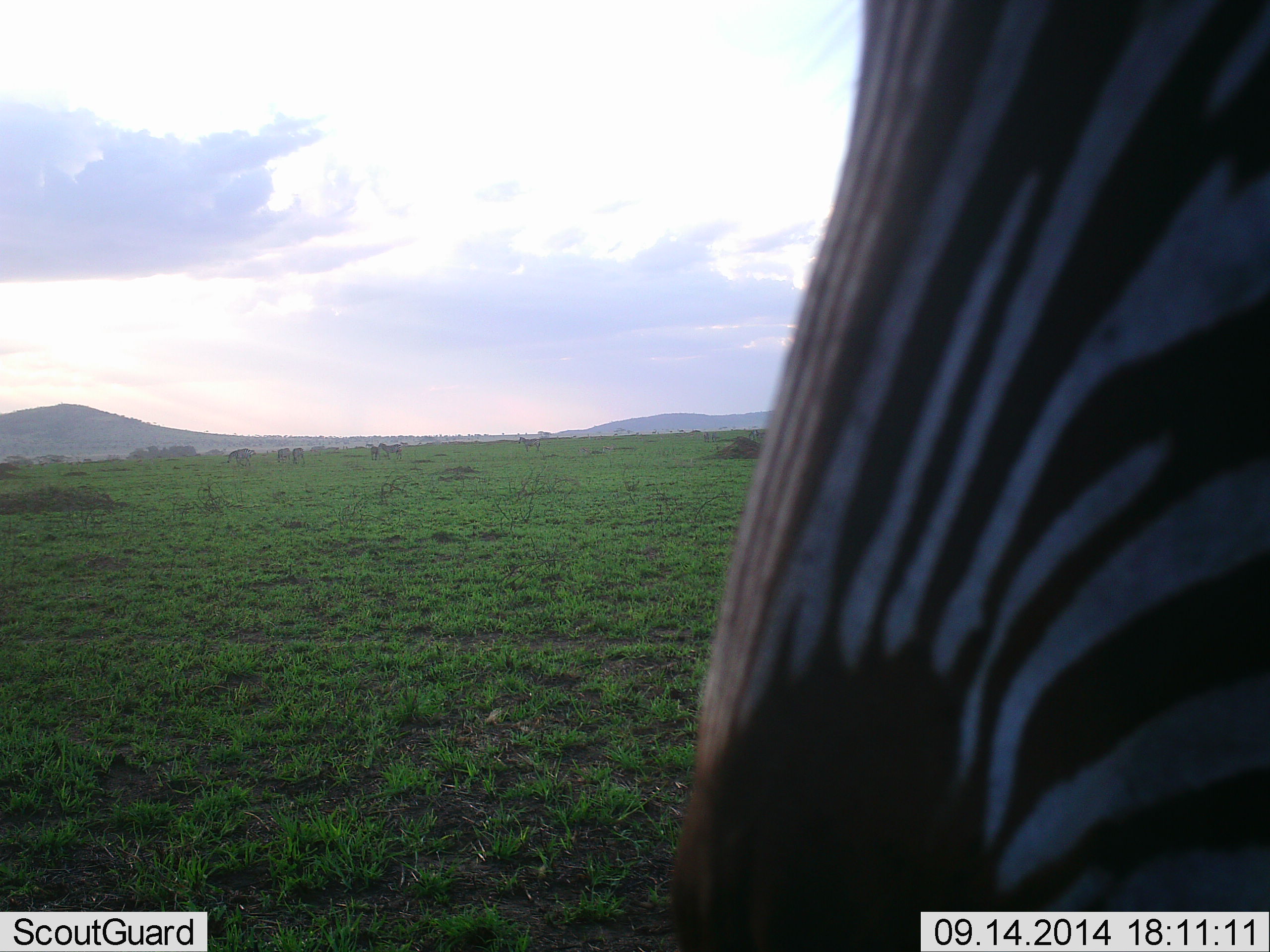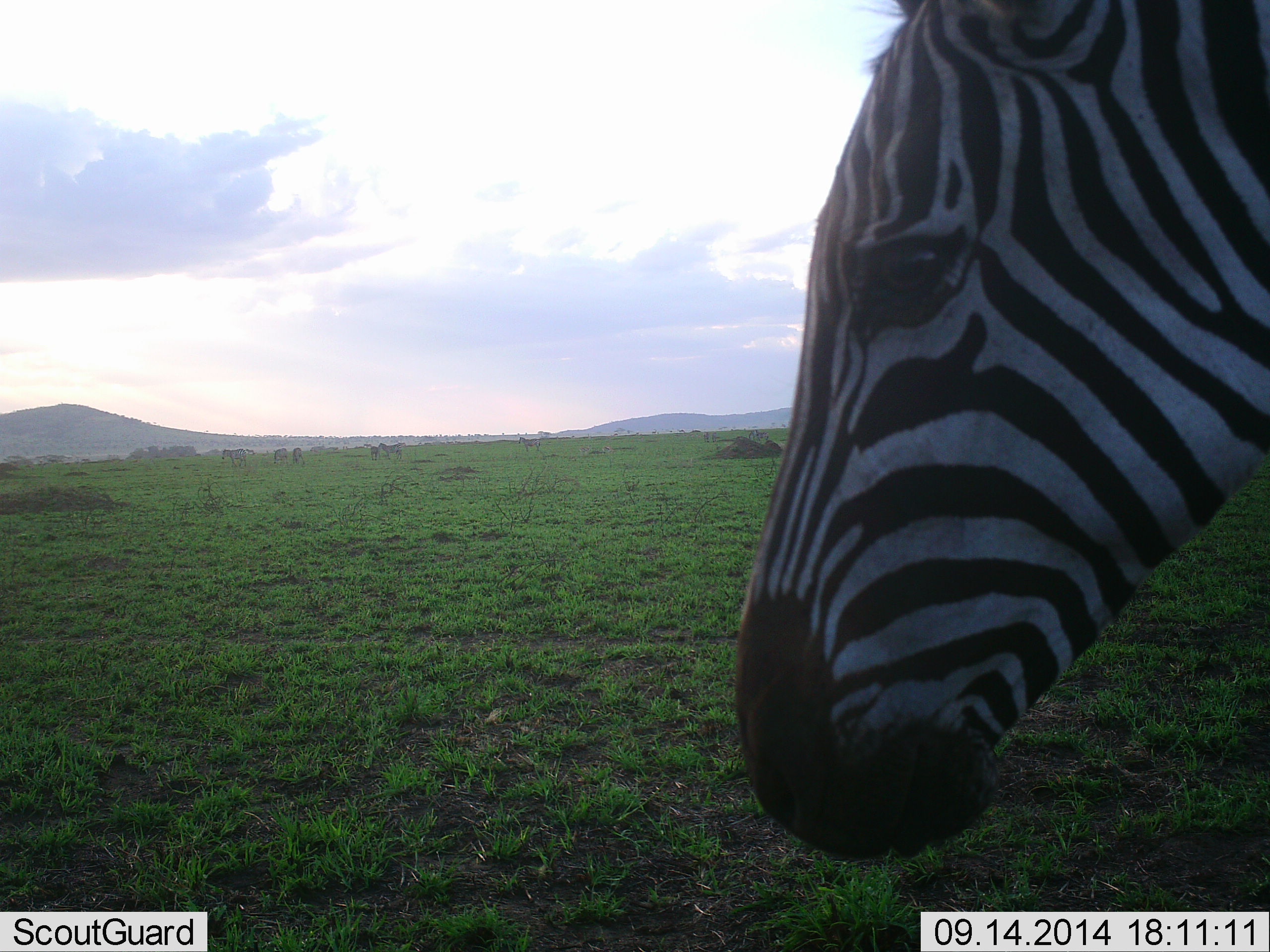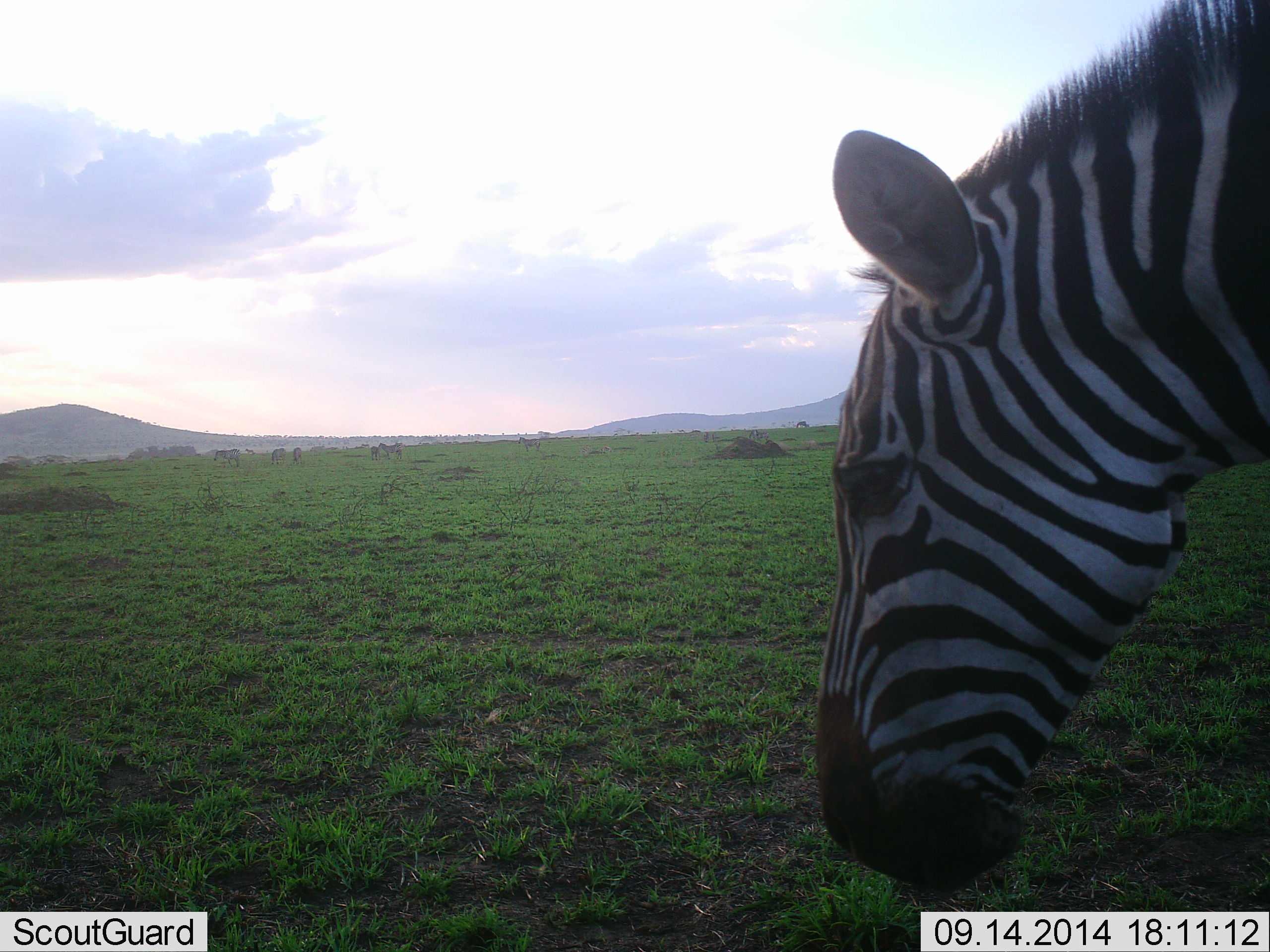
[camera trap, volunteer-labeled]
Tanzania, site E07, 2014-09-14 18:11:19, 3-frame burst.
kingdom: Animalia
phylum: Chordata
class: Mammalia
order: Perissodactyla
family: Equidae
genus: Equus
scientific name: Equus quagga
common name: plains zebra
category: zebra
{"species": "zebra (plains zebra) (Equus quagga)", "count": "1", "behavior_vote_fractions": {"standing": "70%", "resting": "0%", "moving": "40%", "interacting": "0%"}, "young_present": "0%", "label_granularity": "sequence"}